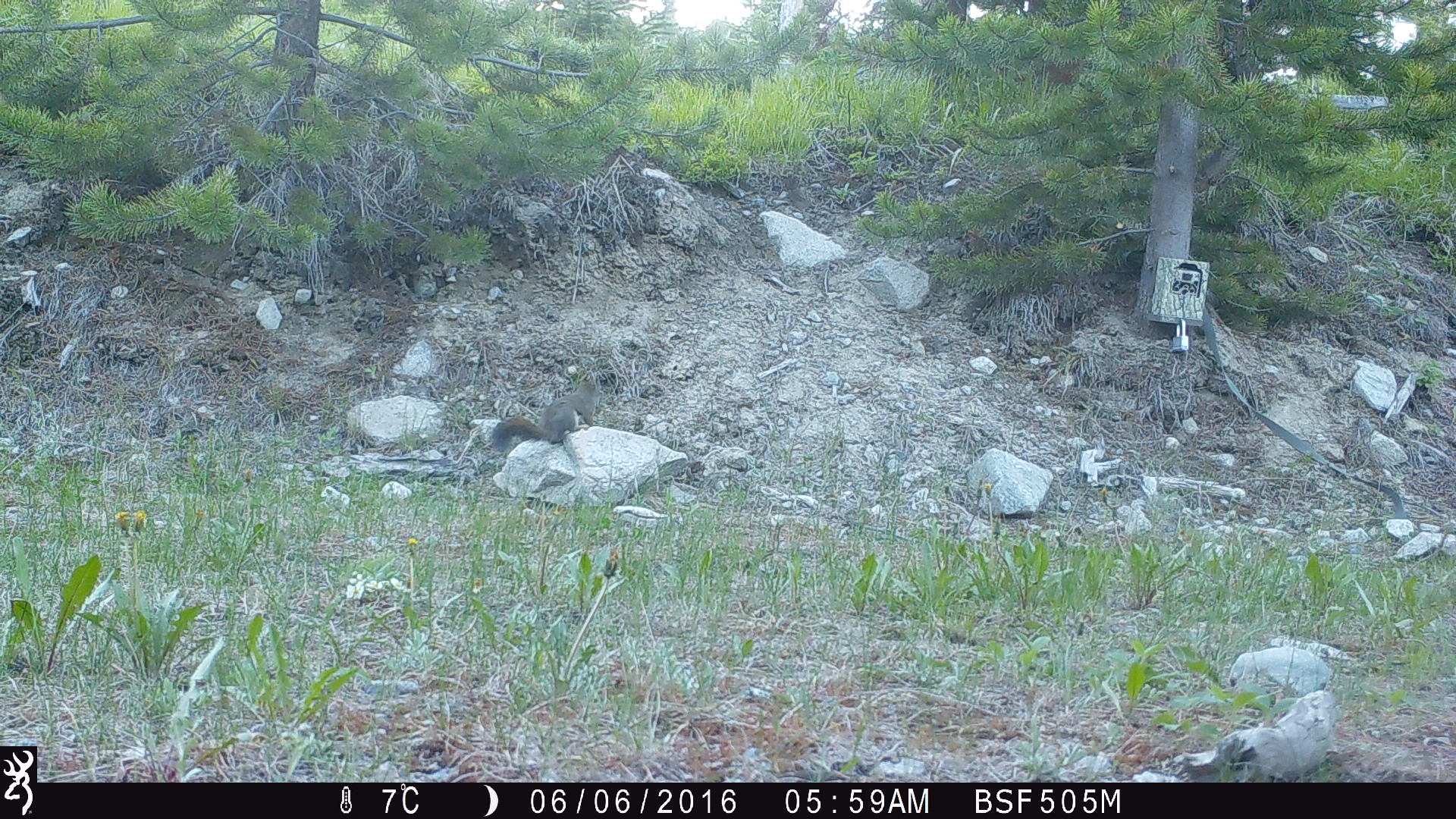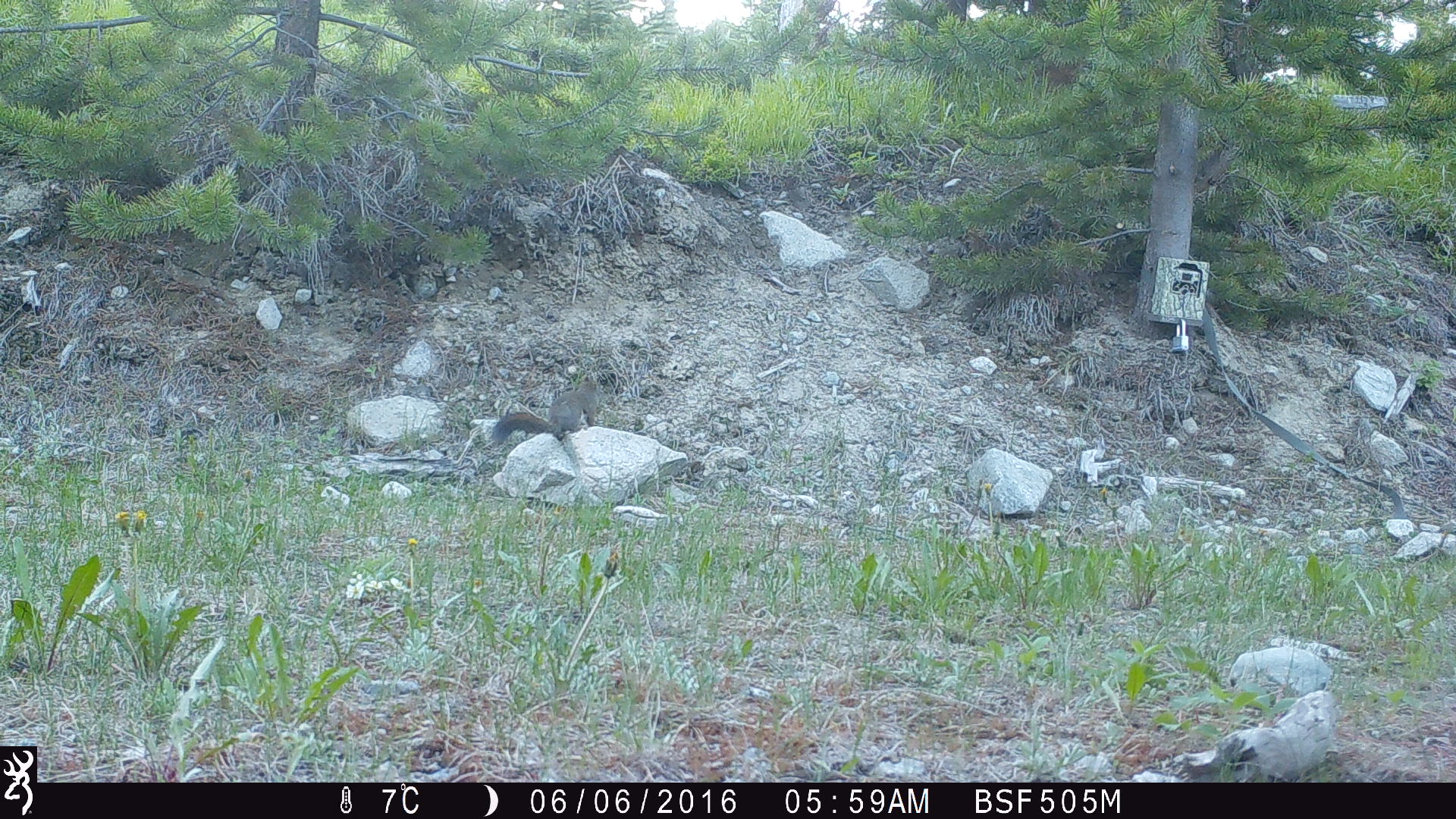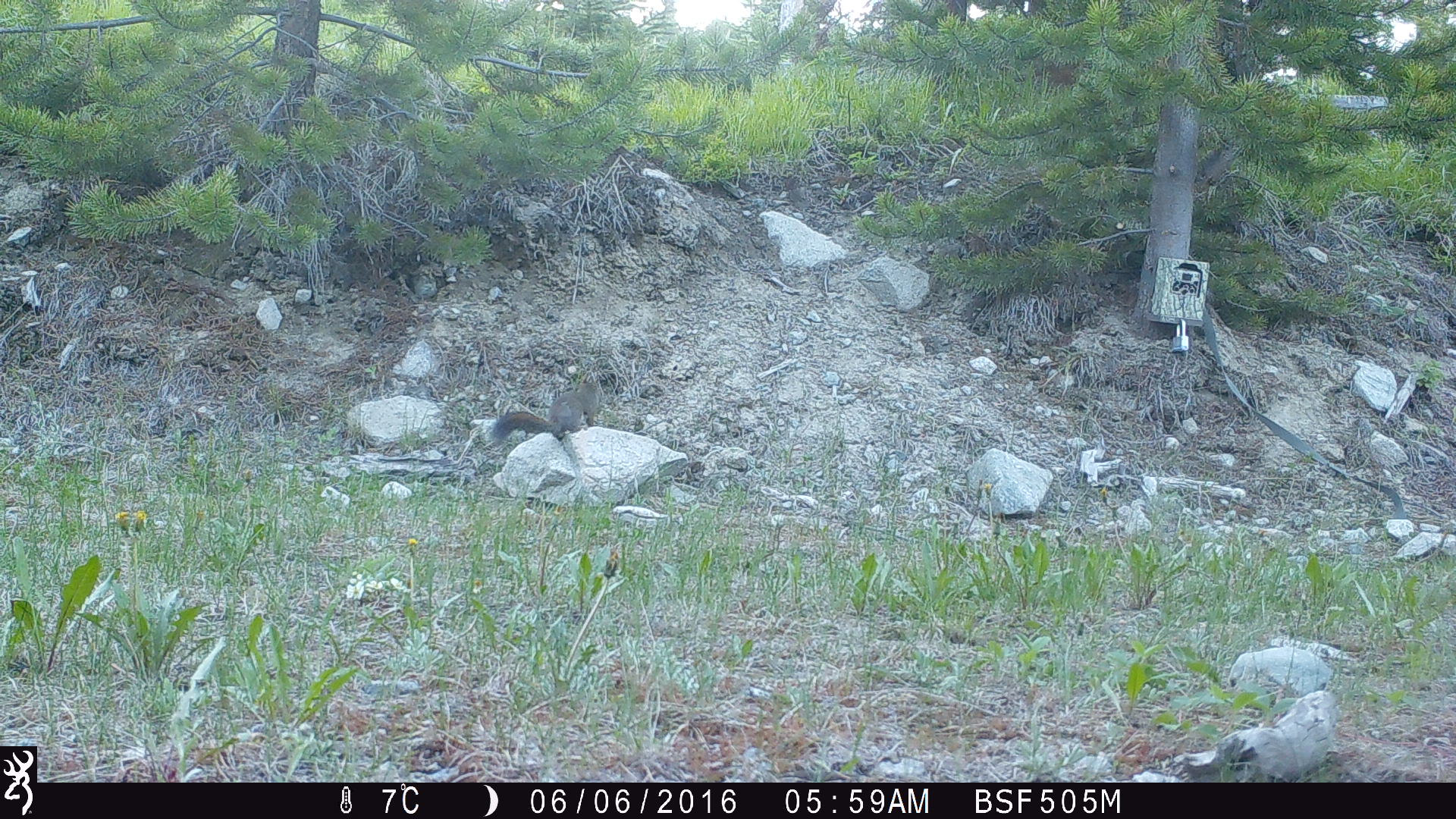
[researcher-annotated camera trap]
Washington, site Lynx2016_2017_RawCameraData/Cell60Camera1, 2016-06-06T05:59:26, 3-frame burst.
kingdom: Animalia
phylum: Chordata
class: Mammalia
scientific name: Mammalia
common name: small mammal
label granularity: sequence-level